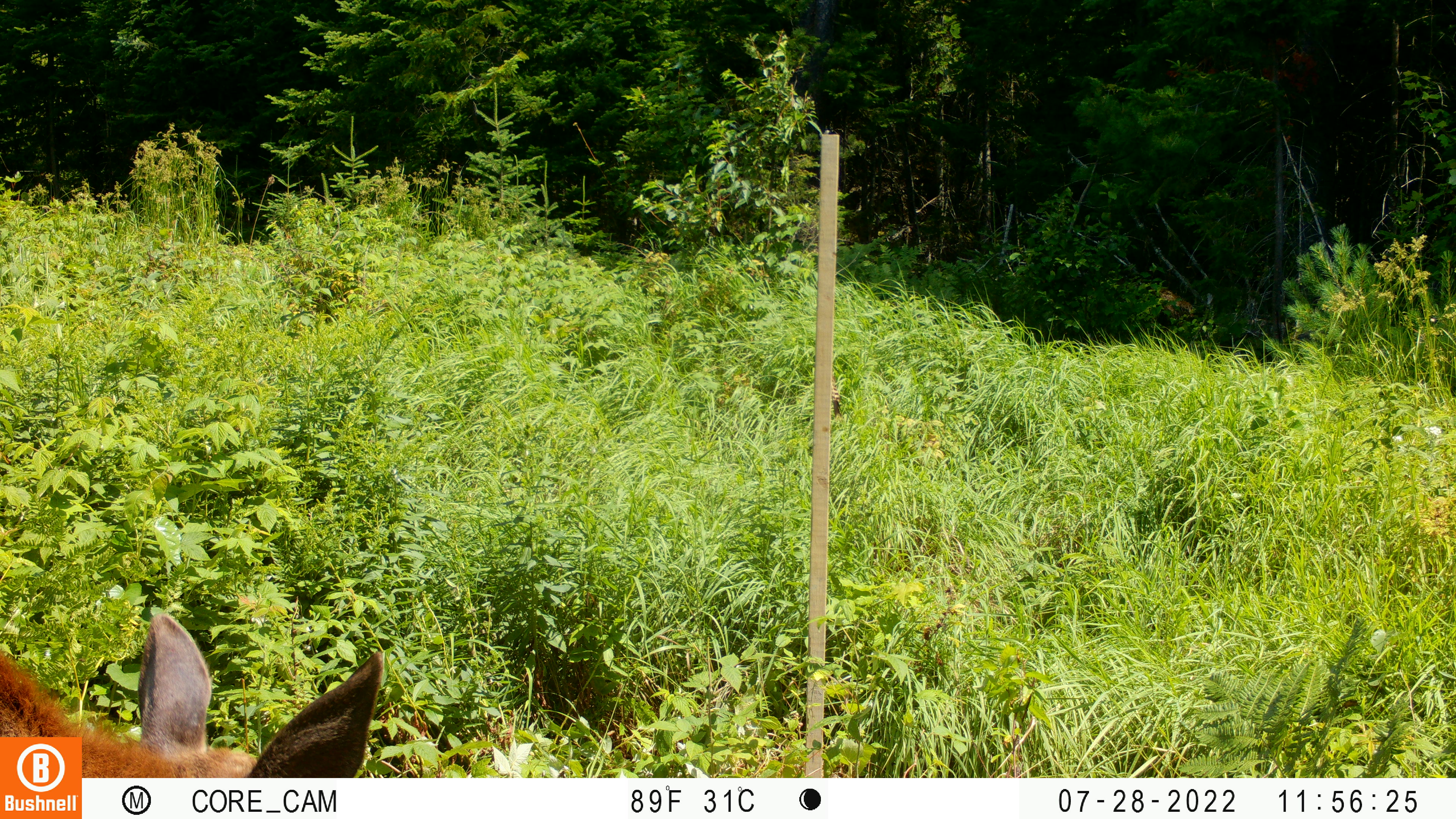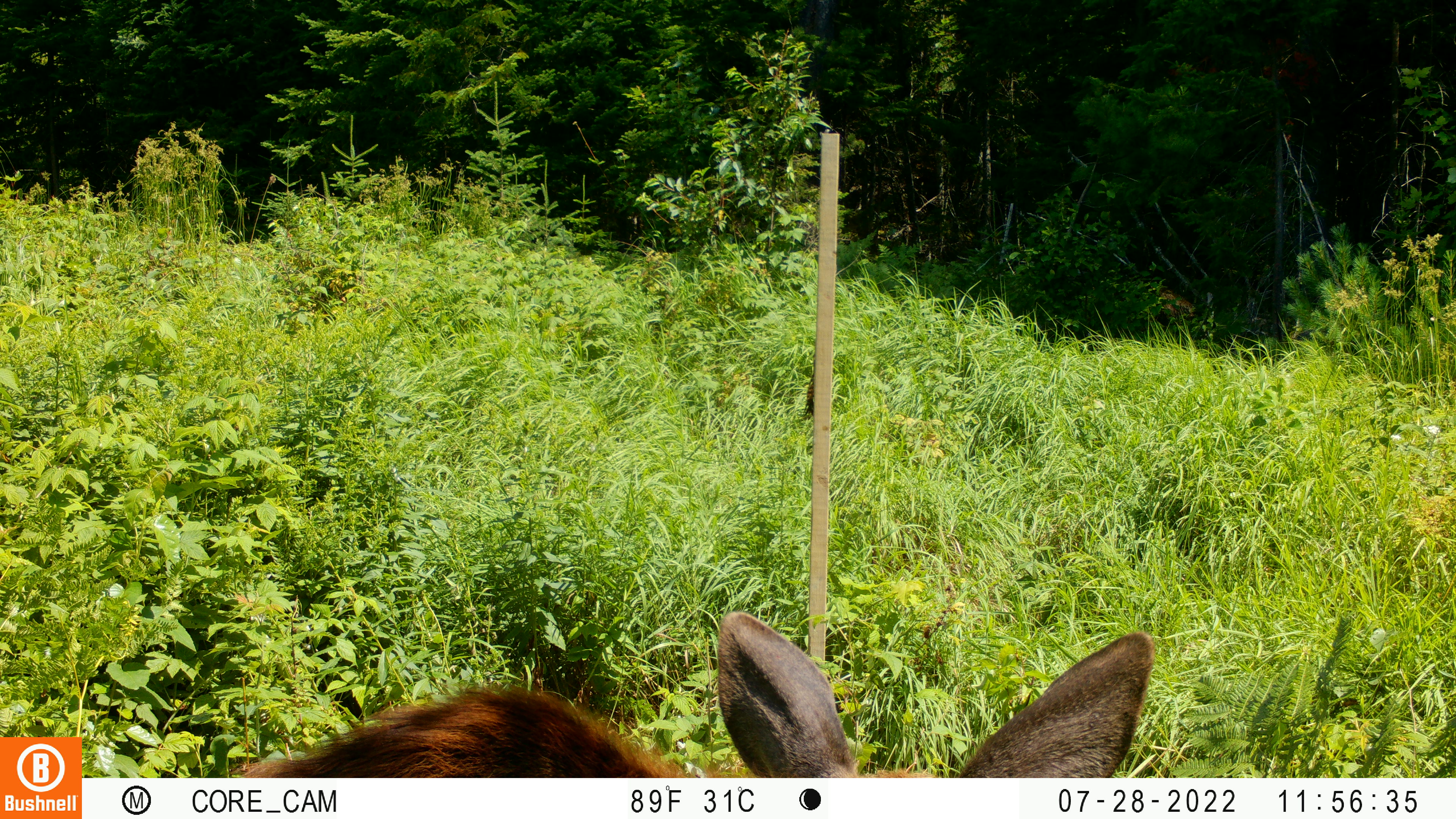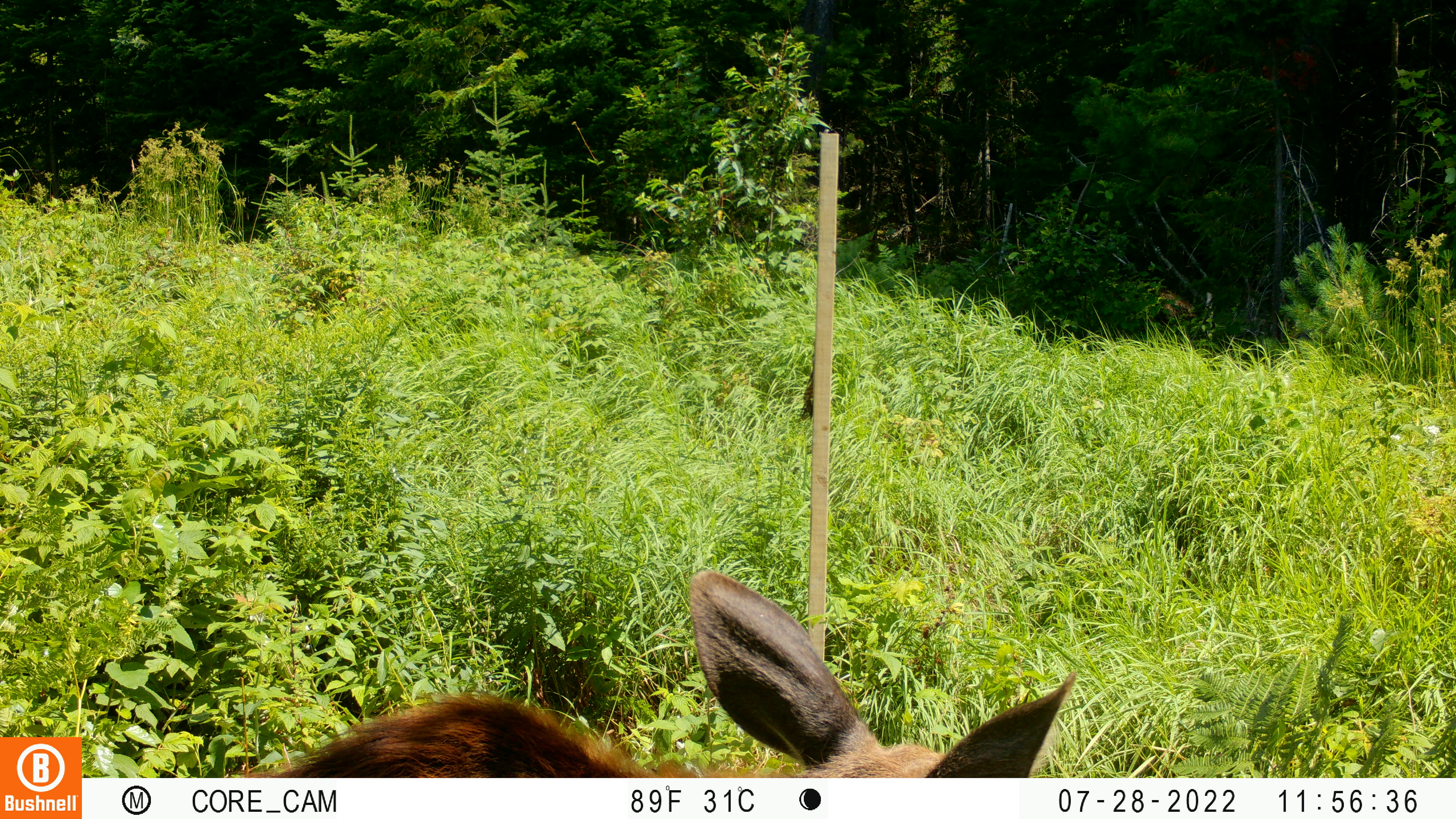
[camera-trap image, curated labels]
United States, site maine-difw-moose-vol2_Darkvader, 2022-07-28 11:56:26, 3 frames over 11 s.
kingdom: Animalia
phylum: Chordata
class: Mammalia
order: Artiodactyla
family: Cervidae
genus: Alces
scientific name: Alces alces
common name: moose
Moose (Alces alces).